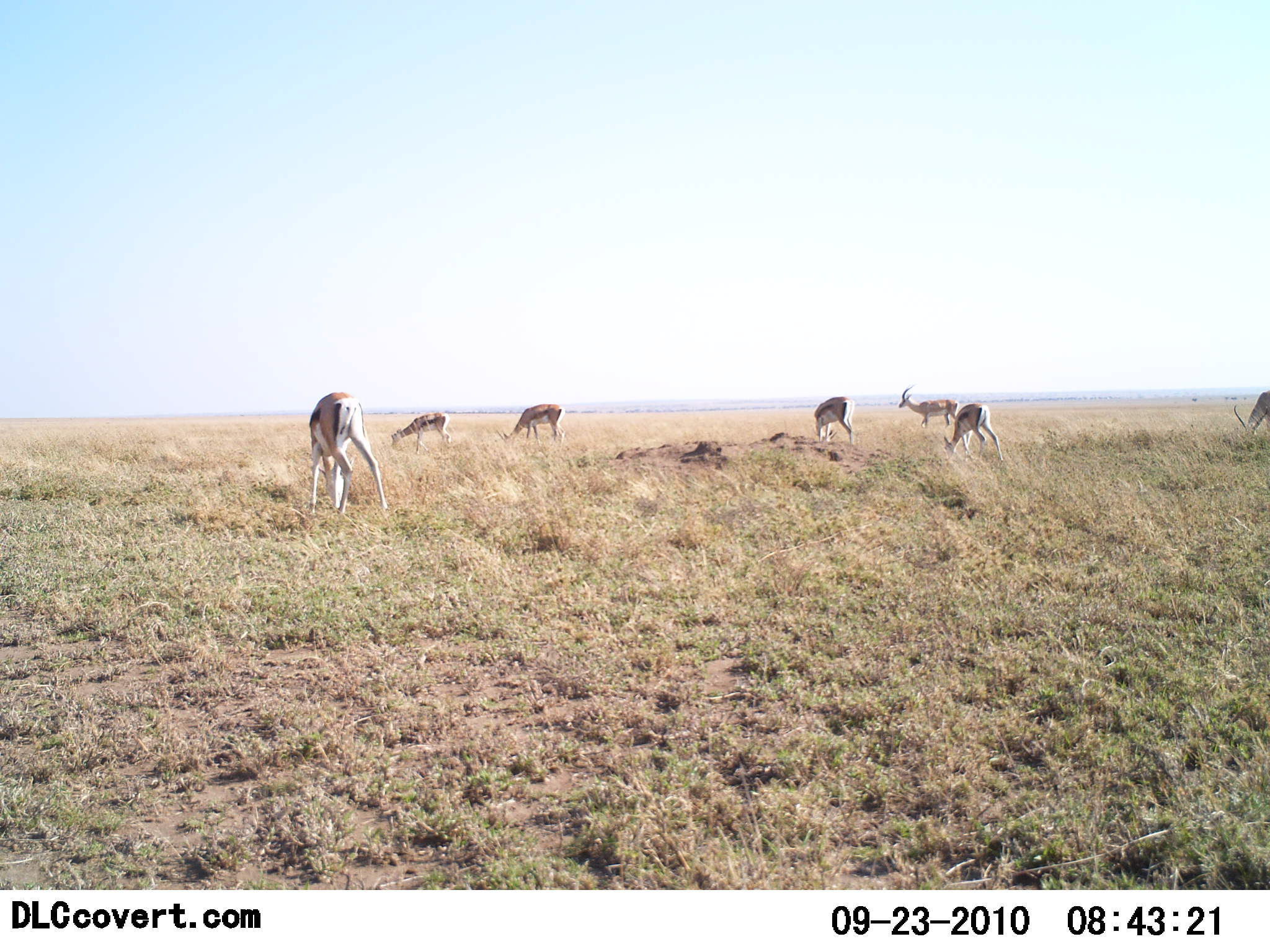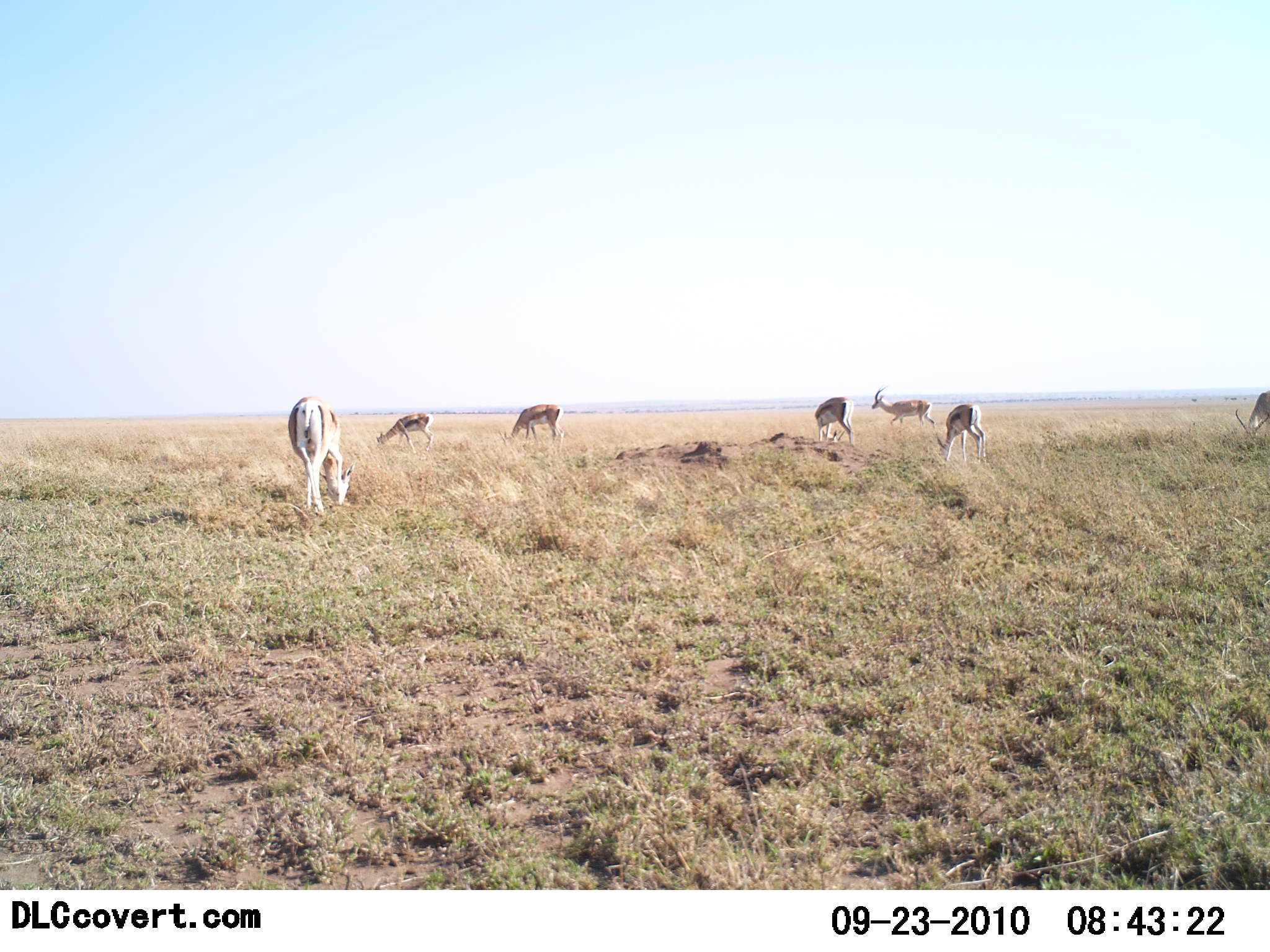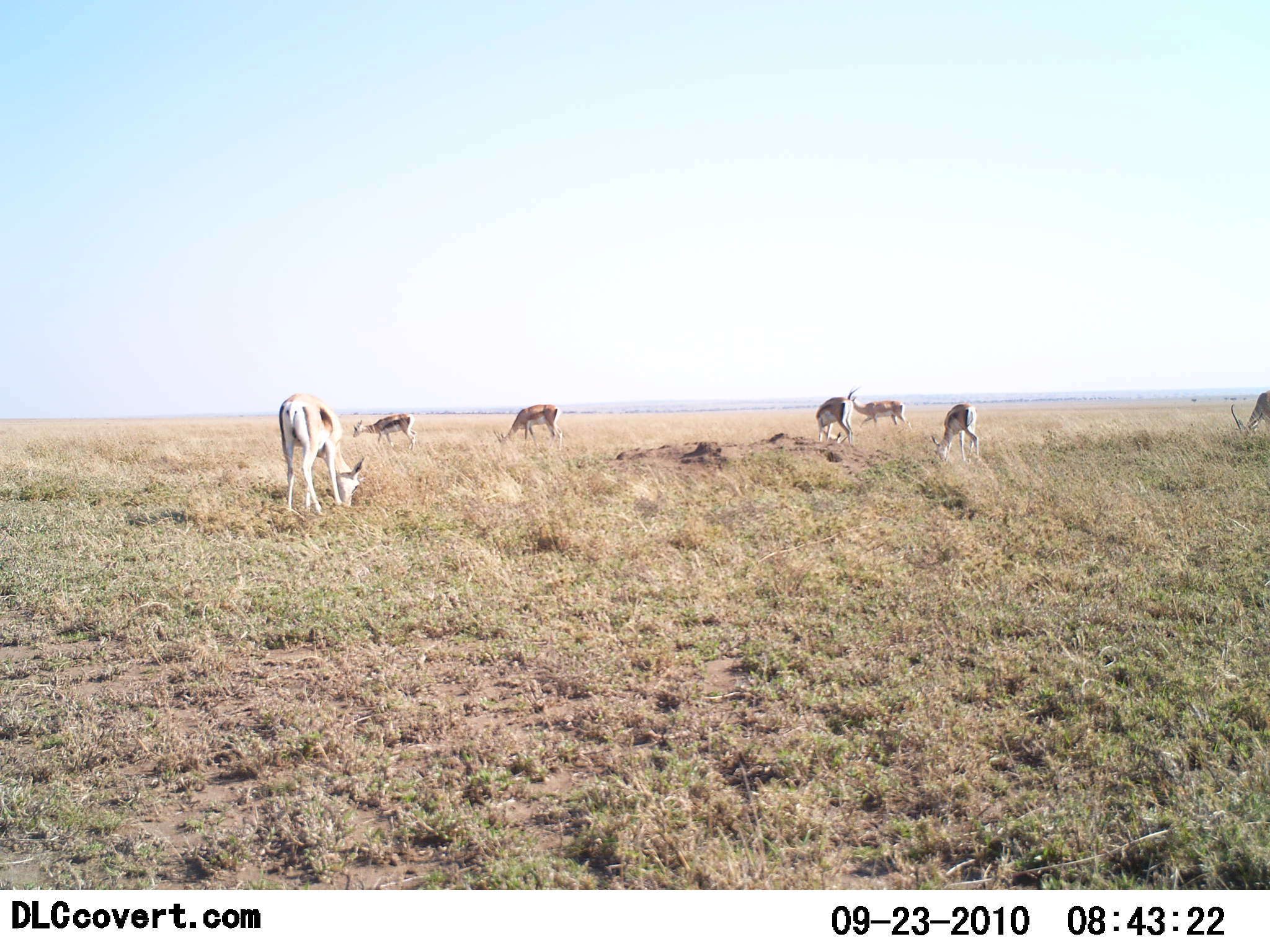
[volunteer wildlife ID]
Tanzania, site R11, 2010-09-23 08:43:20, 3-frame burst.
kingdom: Animalia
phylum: Chordata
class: Mammalia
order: Artiodactyla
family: Bovidae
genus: Eudorcas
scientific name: Eudorcas thomsonii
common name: thomson's gazelle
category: gazellethomsons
Gazellethomsons (thomson's gazelle) (Eudorcas thomsonii), count 7. Behavior (volunteer vote fractions): standing 50%, resting 0%, moving 50%, interacting 0%. Young present (vote fraction): 0%. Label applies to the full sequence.